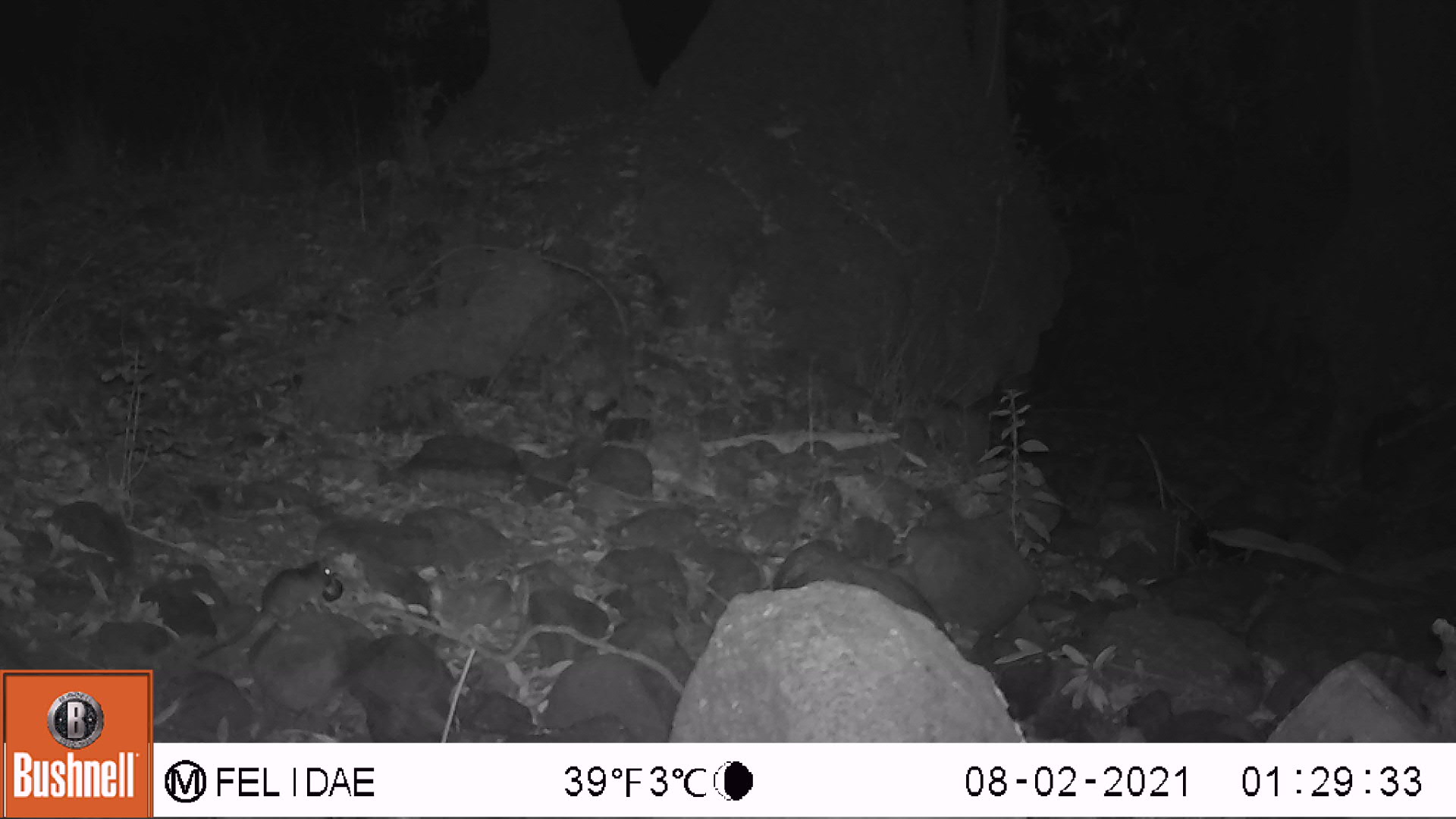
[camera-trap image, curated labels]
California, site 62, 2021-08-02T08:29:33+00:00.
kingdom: Animalia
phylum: Chordata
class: Mammalia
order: Rodentia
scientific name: Rodentia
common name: mouse or rat